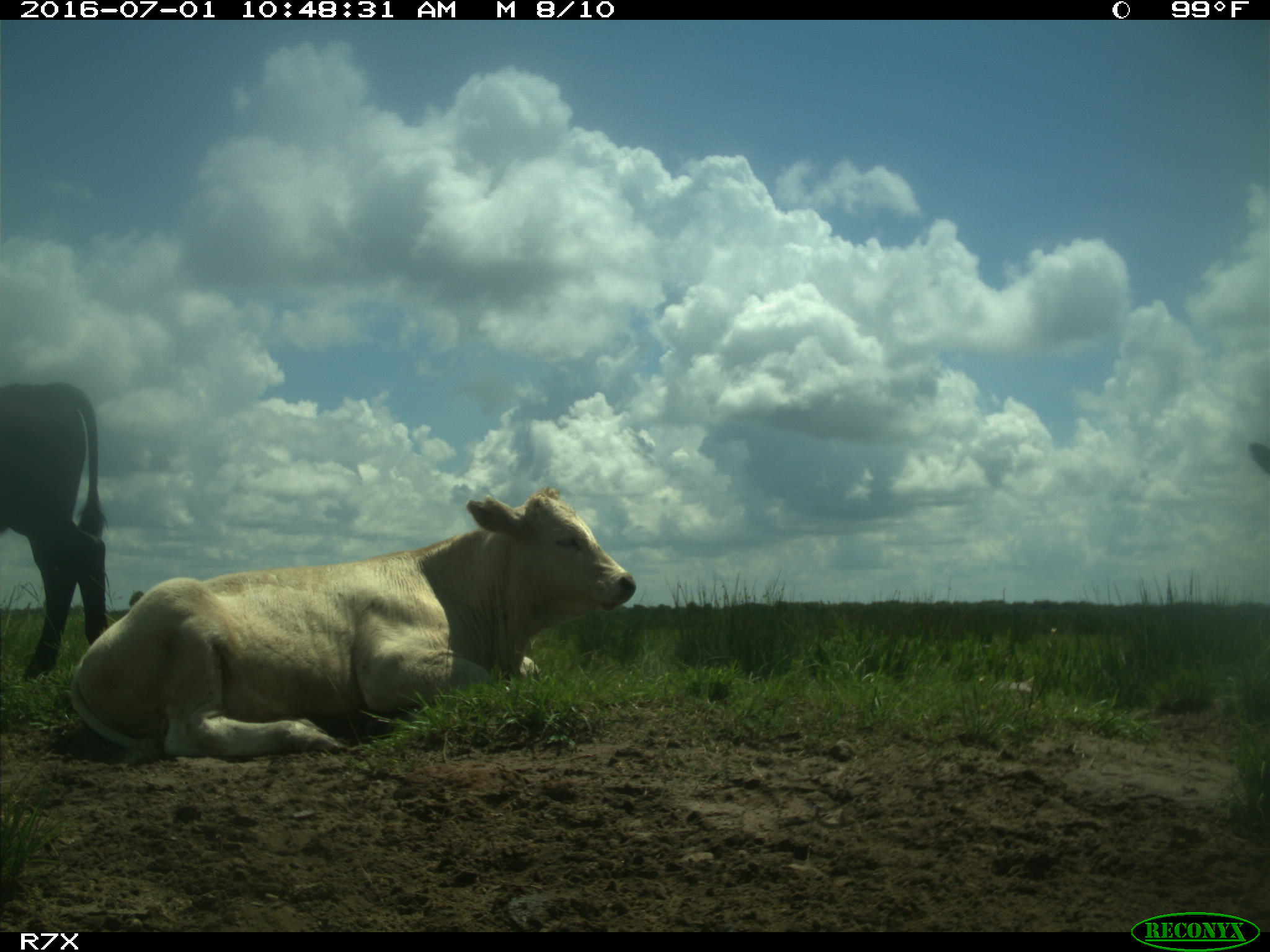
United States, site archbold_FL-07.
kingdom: Animalia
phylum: Chordata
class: Mammalia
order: Artiodactyla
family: Bovidae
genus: Bos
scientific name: Bos taurus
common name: domestic cow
Bos taurus (domestic cow).